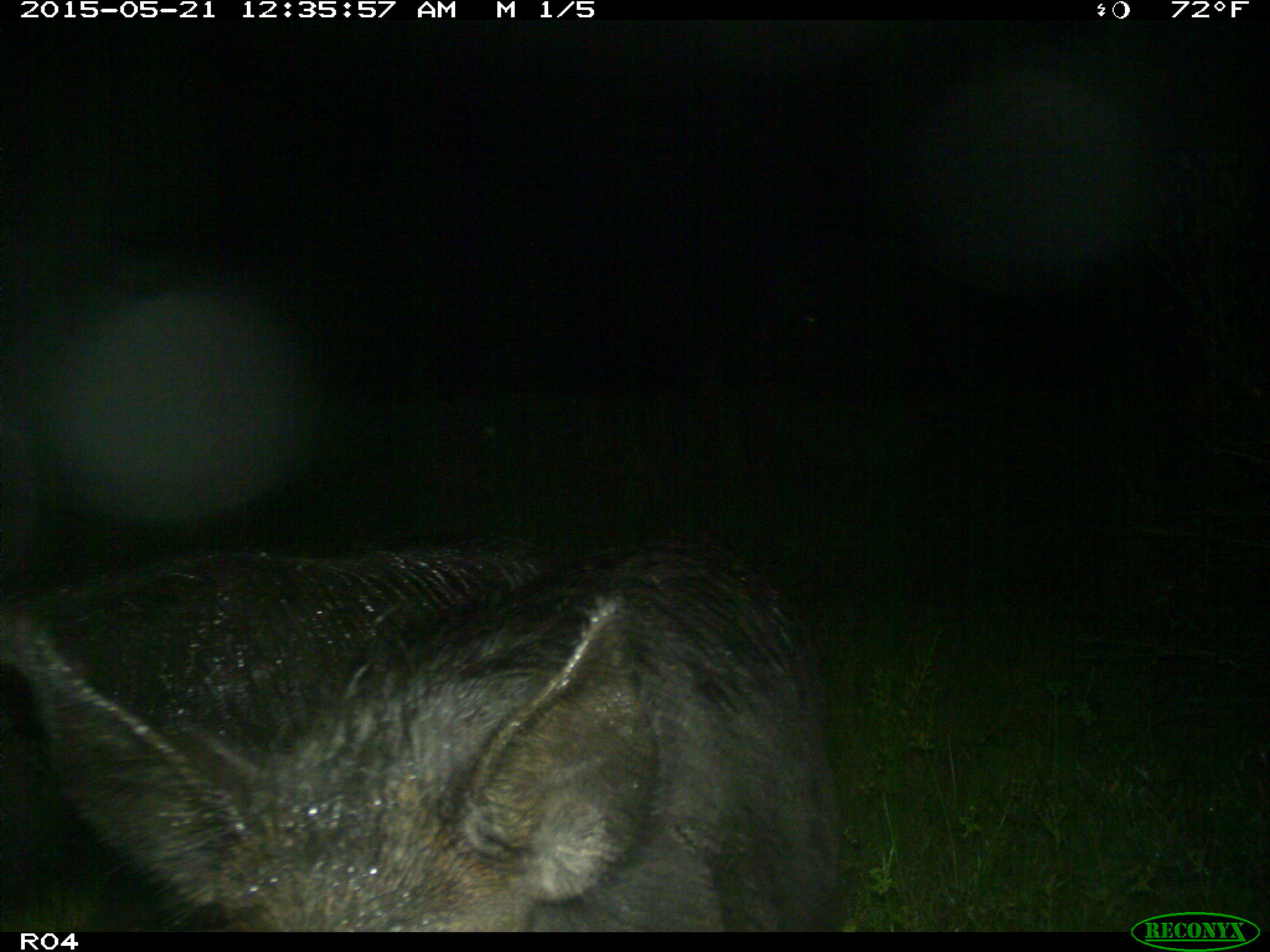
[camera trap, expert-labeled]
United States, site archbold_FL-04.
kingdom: Animalia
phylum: Chordata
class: Mammalia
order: Artiodactyla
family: Suidae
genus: Sus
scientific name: Sus scrofa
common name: wild boar